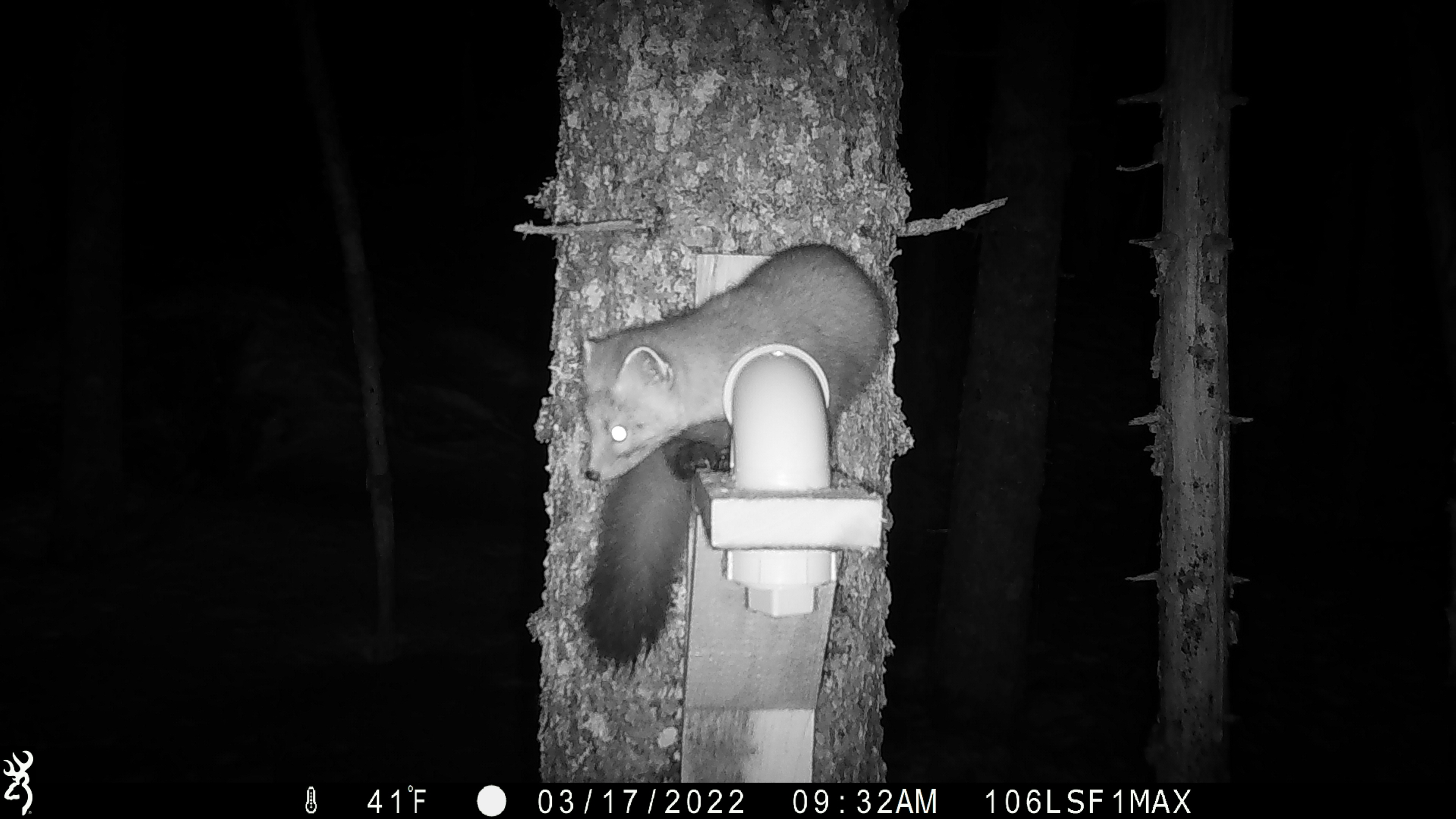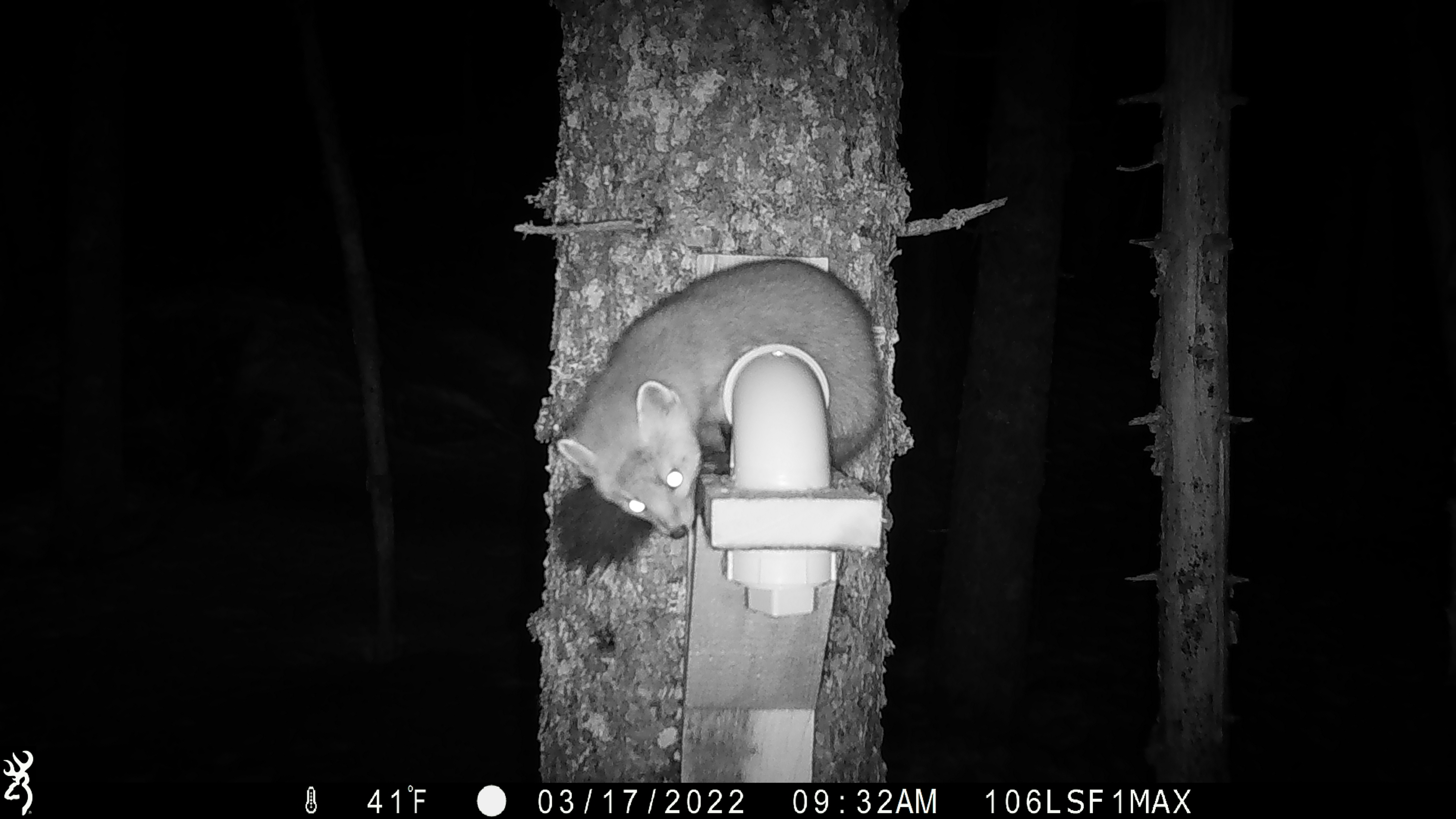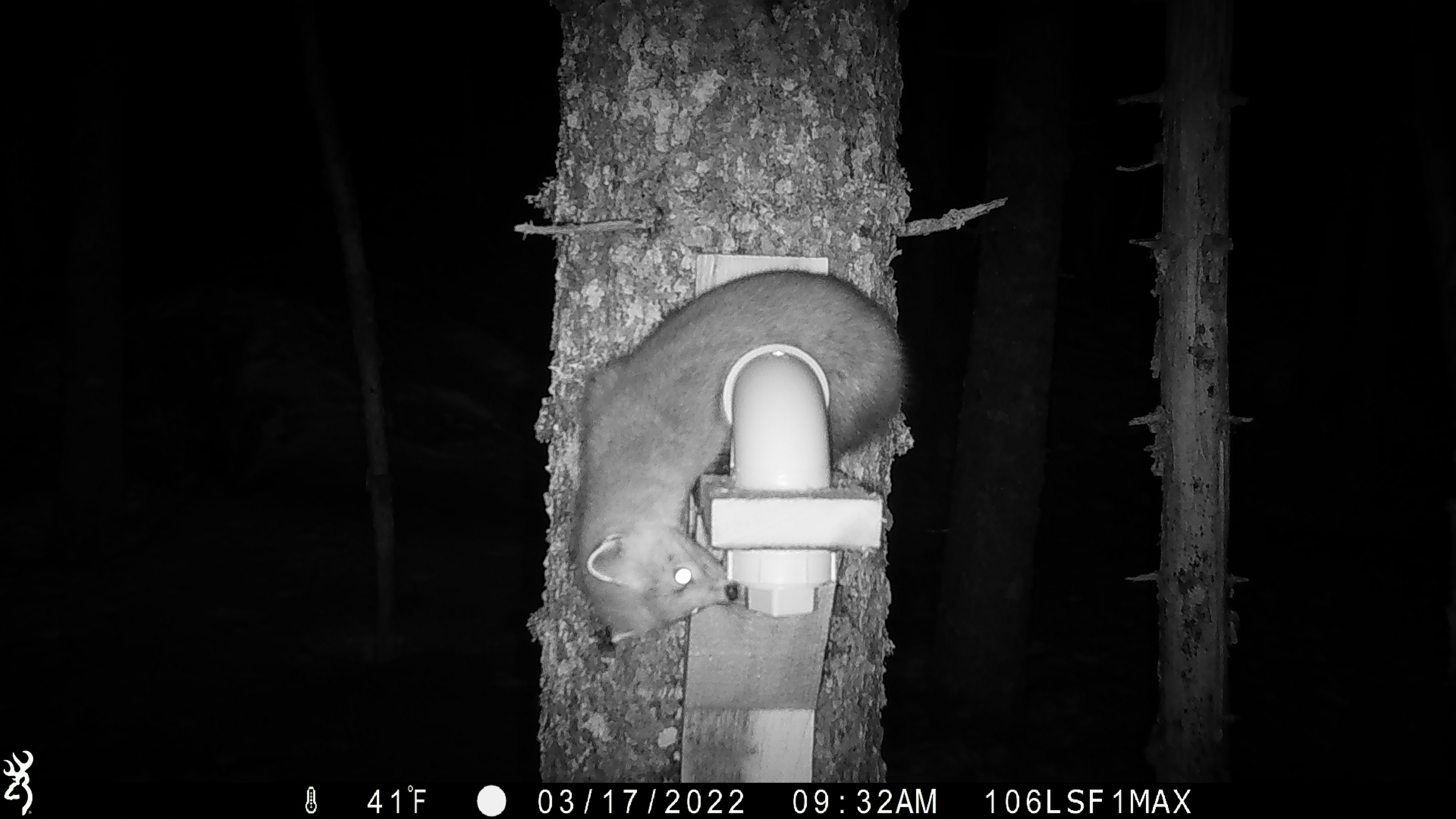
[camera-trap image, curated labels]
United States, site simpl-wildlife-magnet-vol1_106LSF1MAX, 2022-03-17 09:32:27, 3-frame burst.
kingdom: Animalia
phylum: Chordata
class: Mammalia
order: Carnivora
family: Mustelidae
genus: Martes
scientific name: Martes americana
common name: american marten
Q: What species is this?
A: American marten (Martes americana).